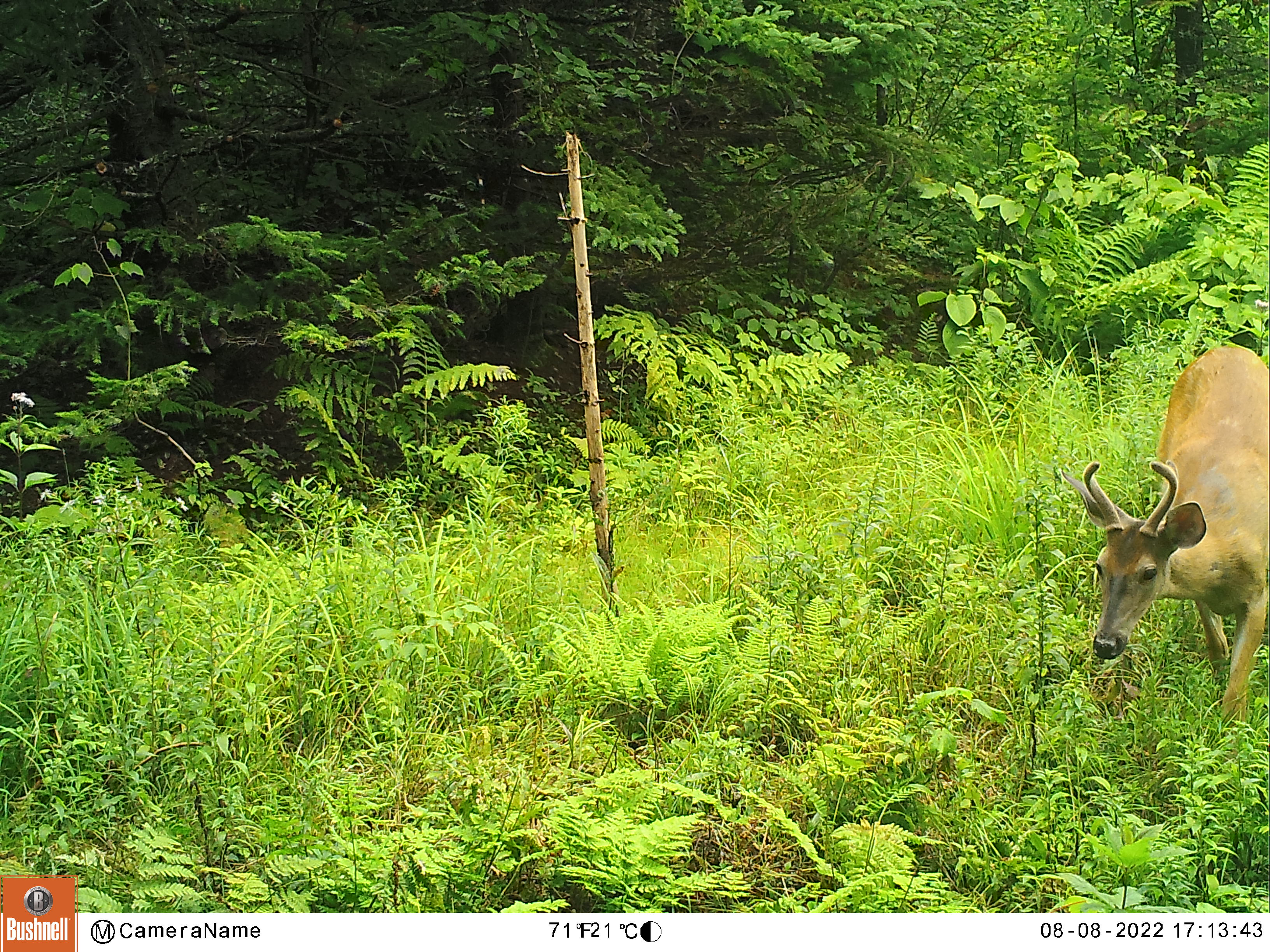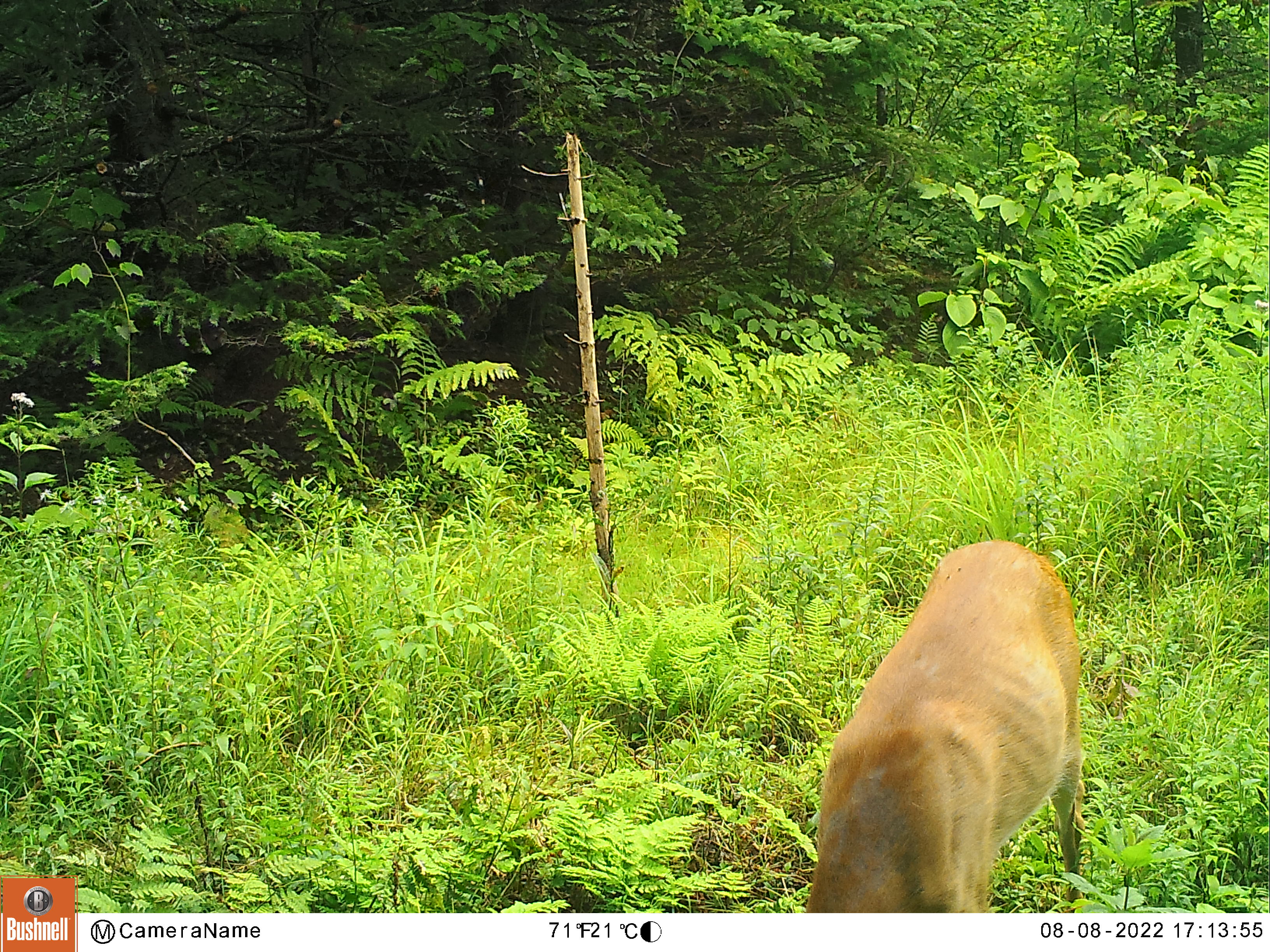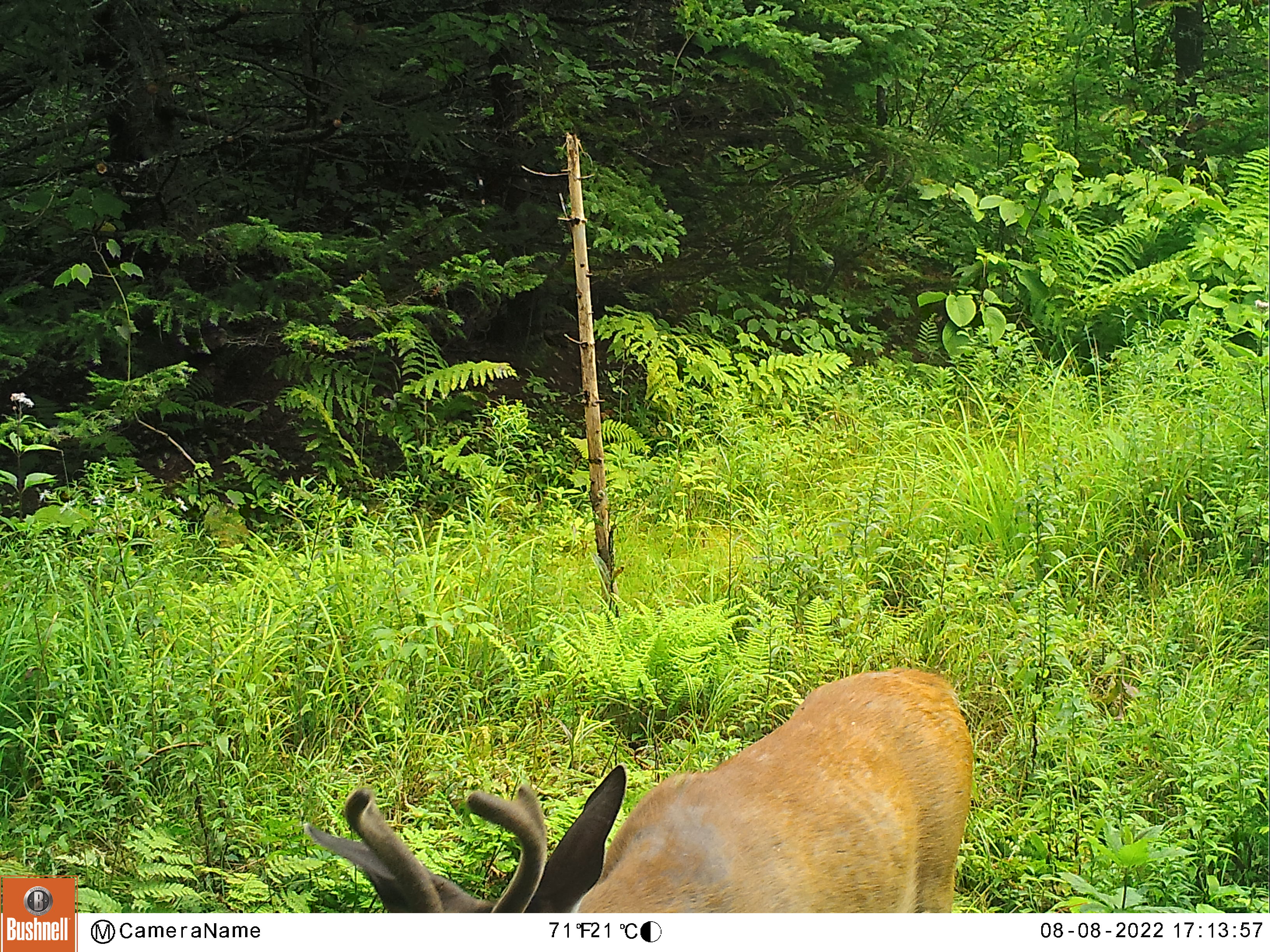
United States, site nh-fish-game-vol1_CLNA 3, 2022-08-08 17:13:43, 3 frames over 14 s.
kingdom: Animalia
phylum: Chordata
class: Mammalia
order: Artiodactyla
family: Cervidae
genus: Odocoileus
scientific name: Odocoileus virginianus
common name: white-tailed deer